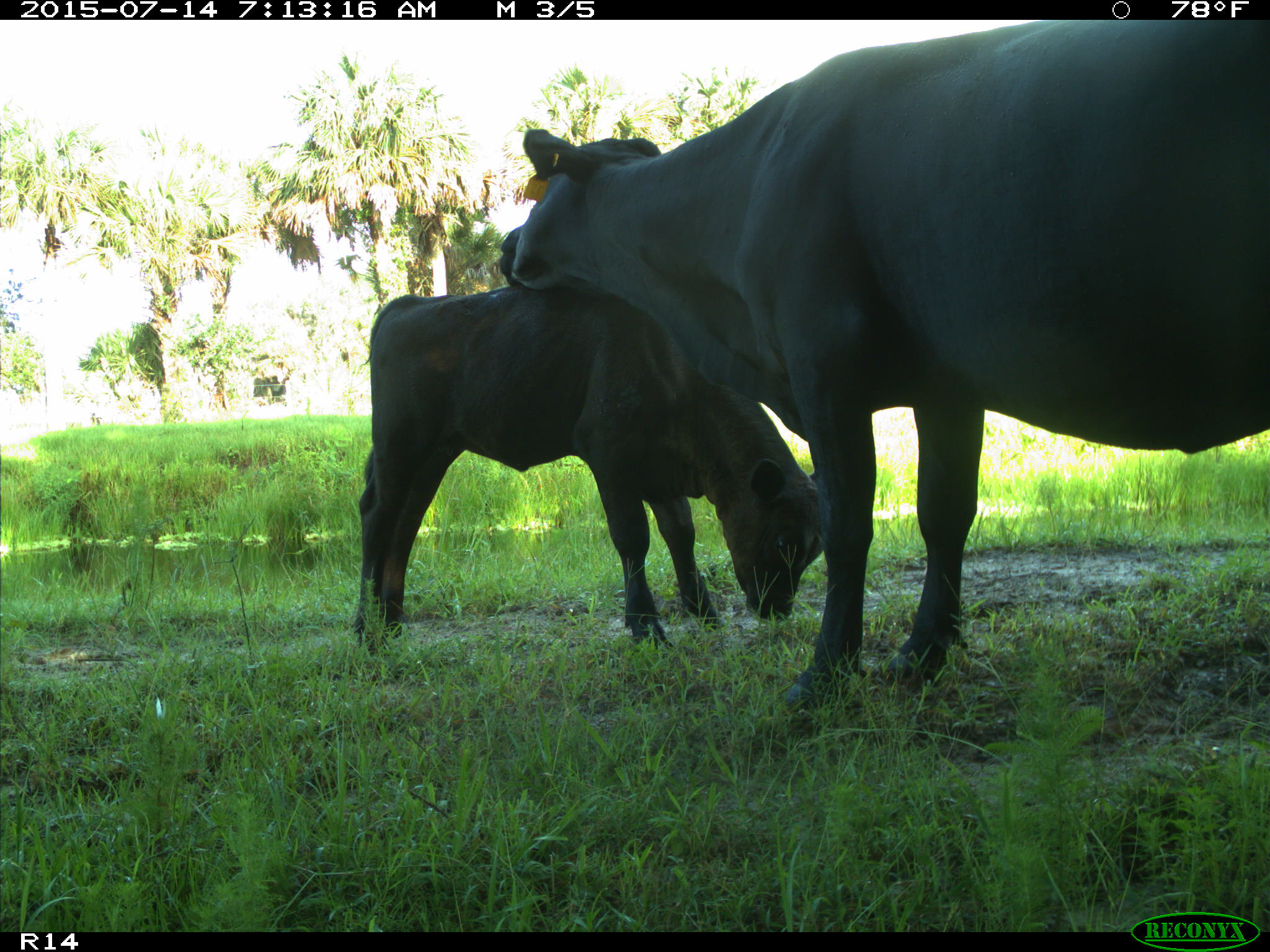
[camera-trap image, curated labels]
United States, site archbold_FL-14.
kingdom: Animalia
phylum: Chordata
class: Mammalia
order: Artiodactyla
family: Bovidae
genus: Bos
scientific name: Bos taurus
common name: domestic cow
Bos taurus (domestic cow).